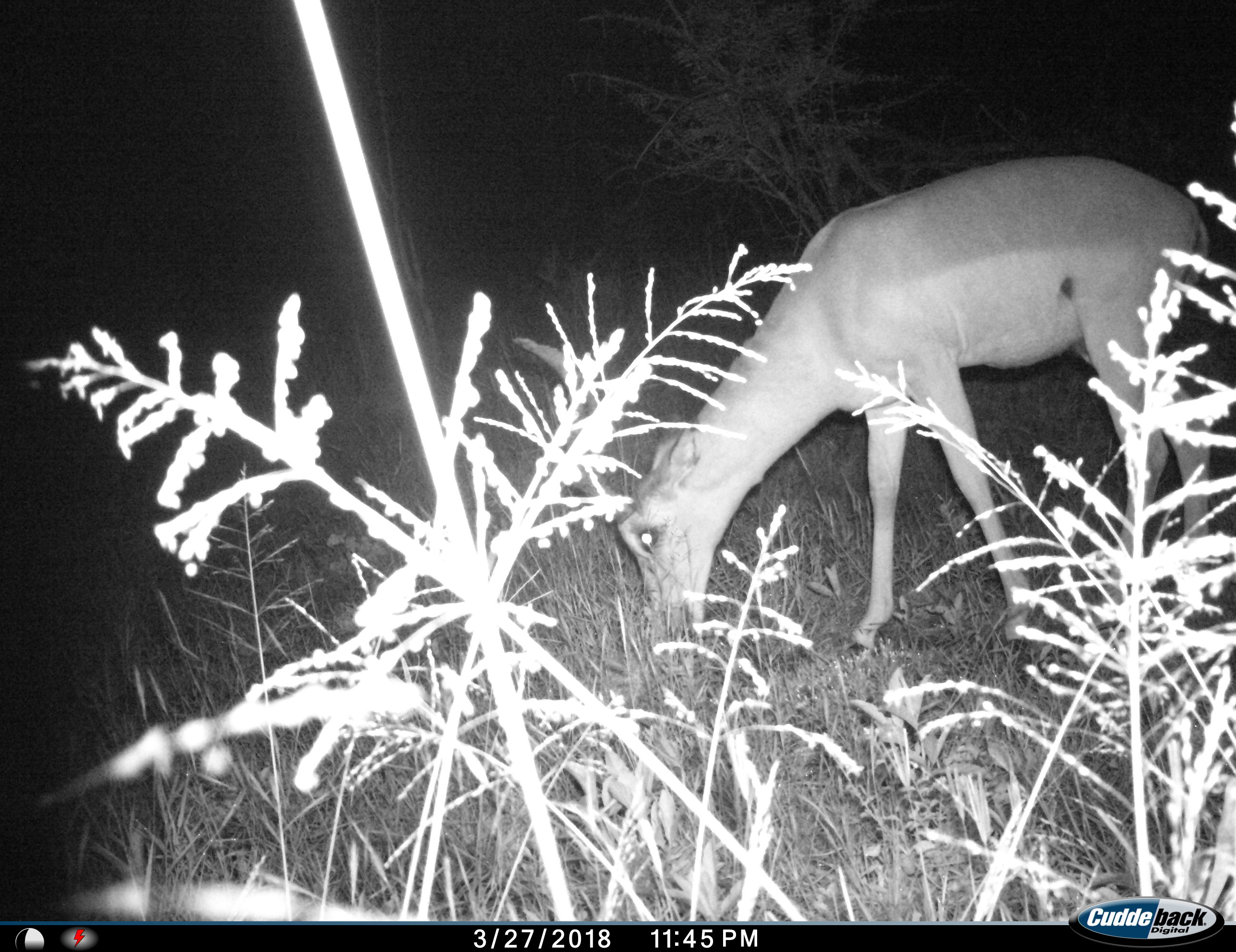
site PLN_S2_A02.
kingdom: Animalia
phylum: Chordata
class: Mammalia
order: Artiodactyla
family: Bovidae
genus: Aepyceros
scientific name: Aepyceros melampus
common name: impala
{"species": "impala (Aepyceros melampus)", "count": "1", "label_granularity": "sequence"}